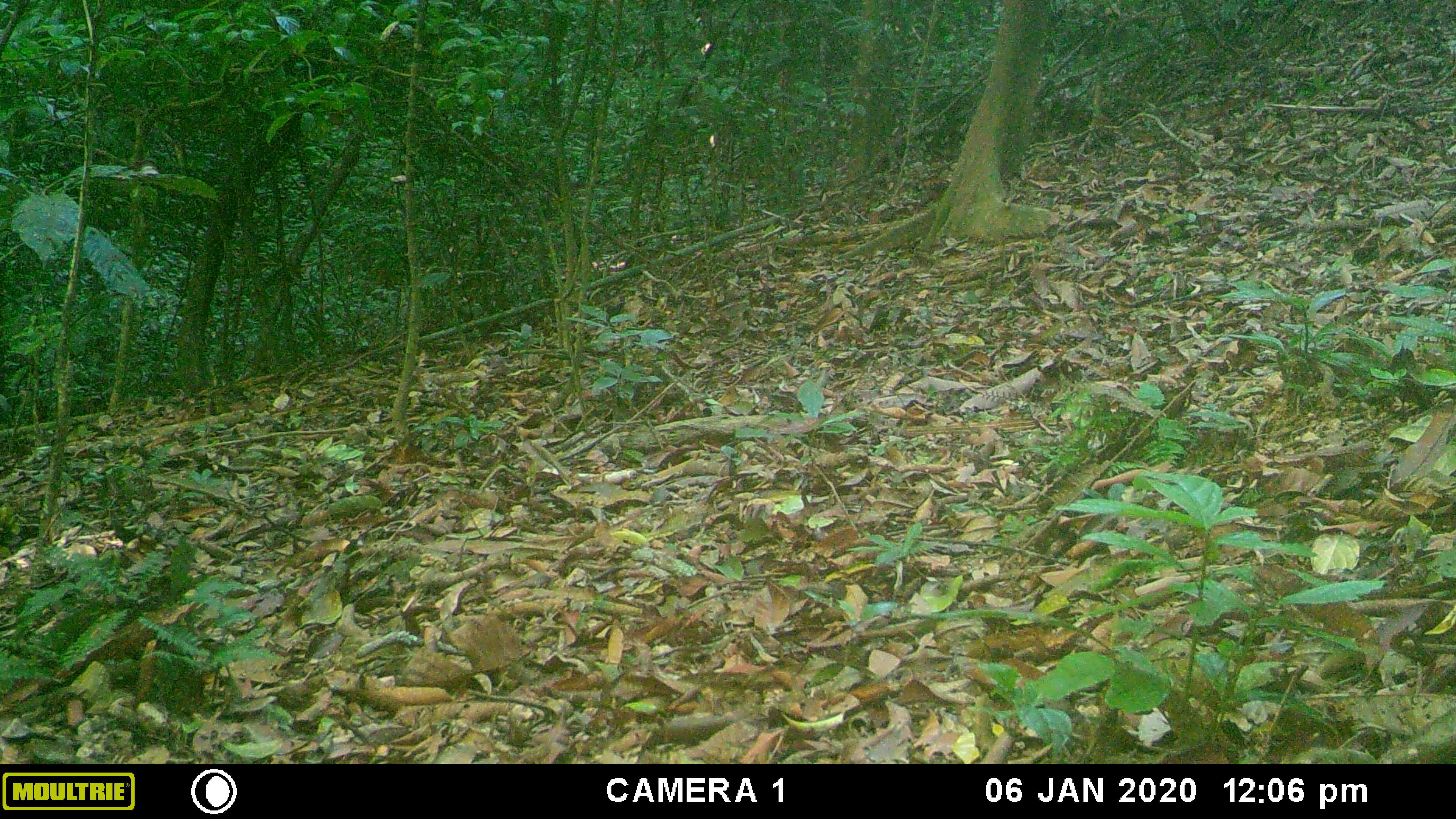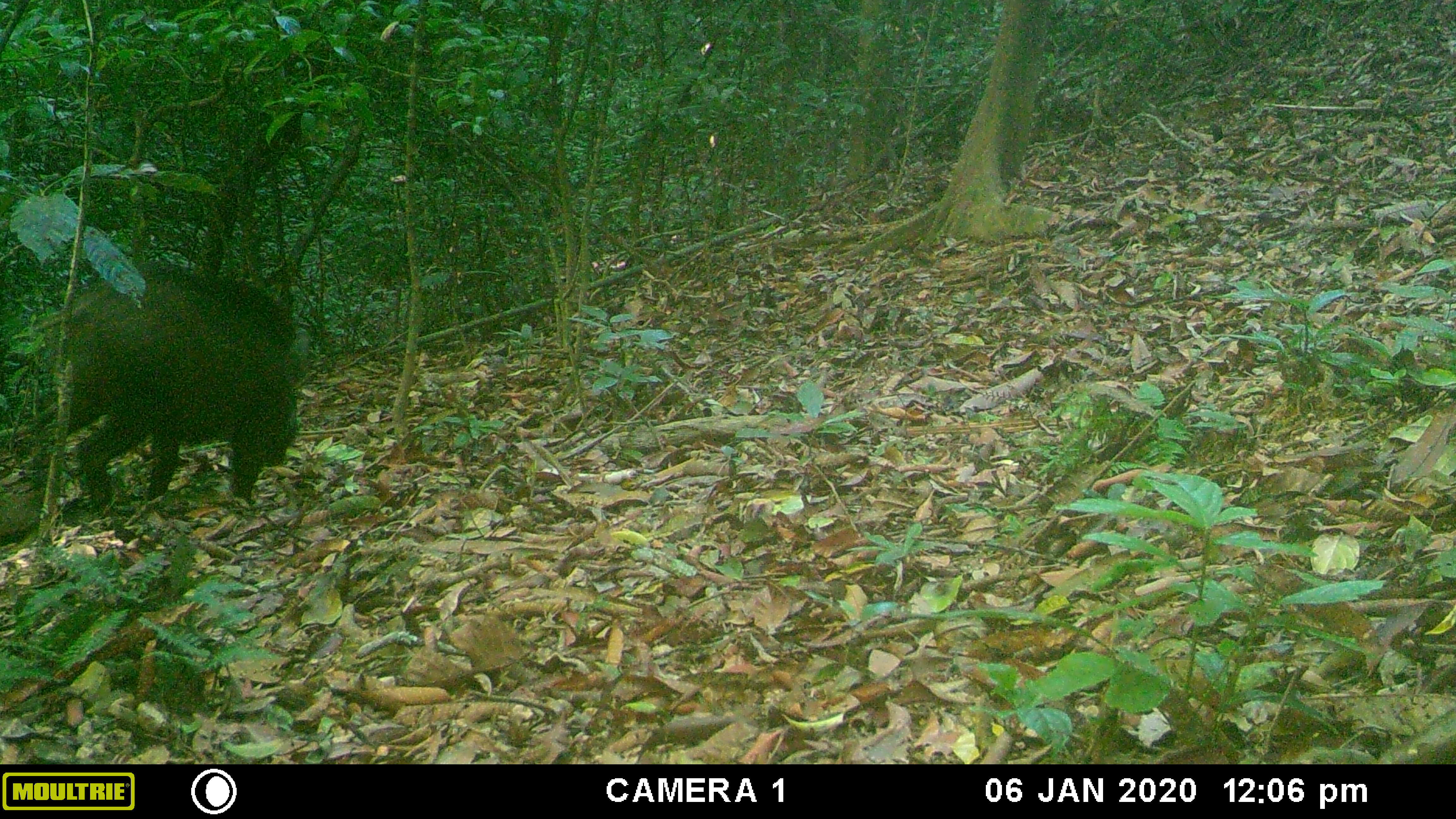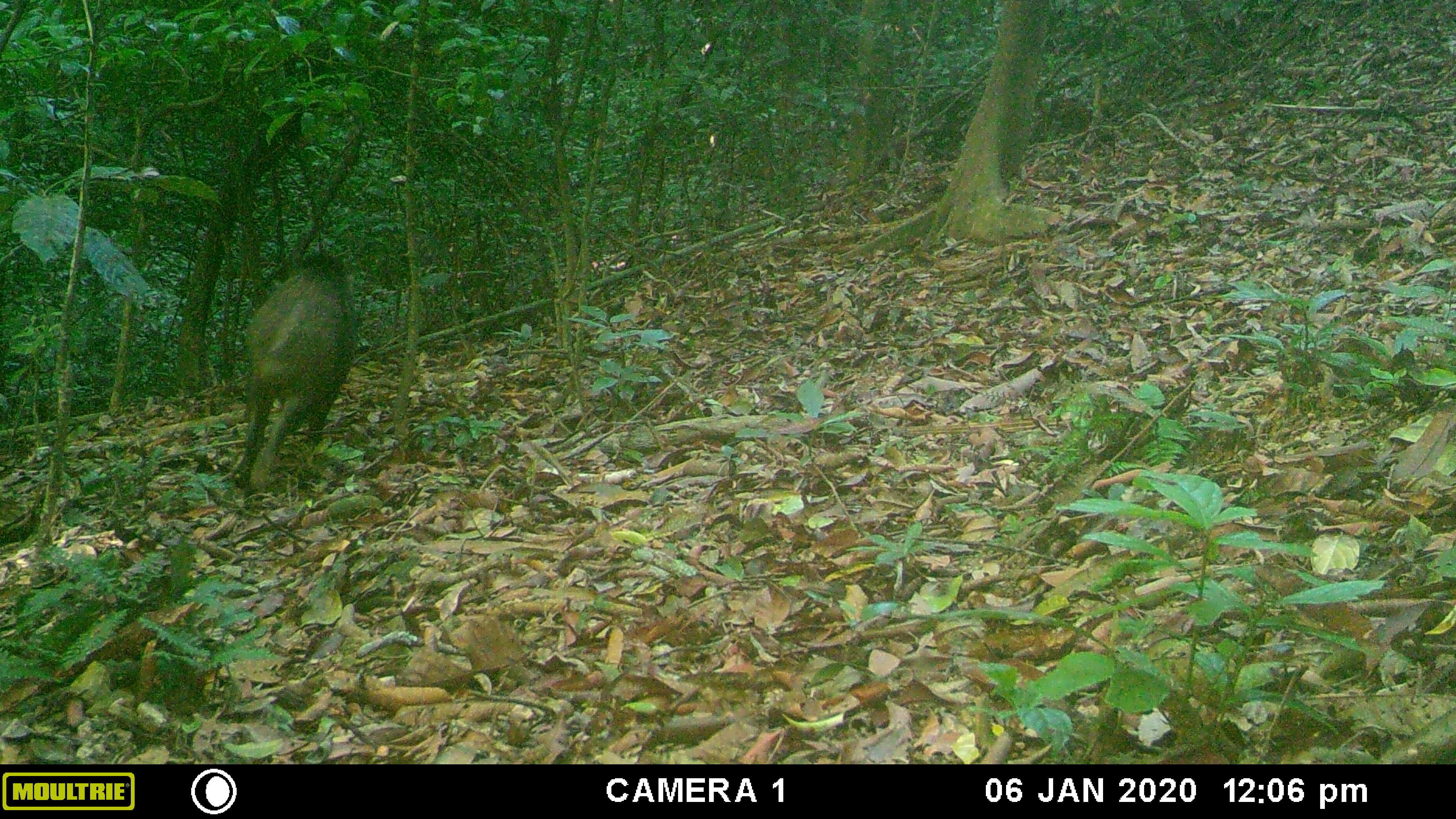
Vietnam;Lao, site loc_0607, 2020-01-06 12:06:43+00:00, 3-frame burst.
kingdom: Animalia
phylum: Chordata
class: Mammalia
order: Artiodactyla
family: Suidae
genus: Sus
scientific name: Sus scrofa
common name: eurasian wild pig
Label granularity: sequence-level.